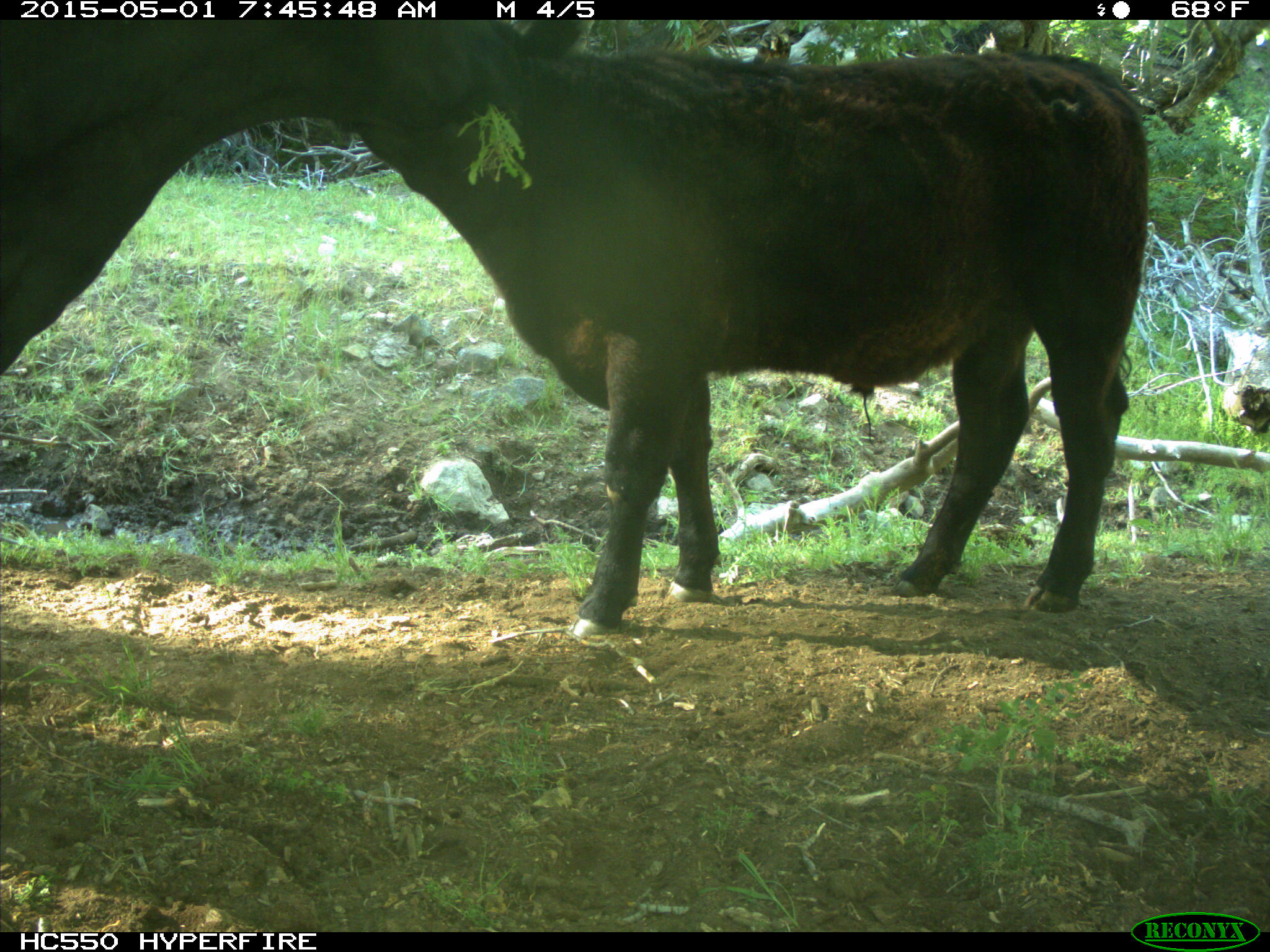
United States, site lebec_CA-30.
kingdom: Animalia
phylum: Chordata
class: Mammalia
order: Artiodactyla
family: Bovidae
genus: Bos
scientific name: Bos taurus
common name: domestic cow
Bos taurus (domestic cow).